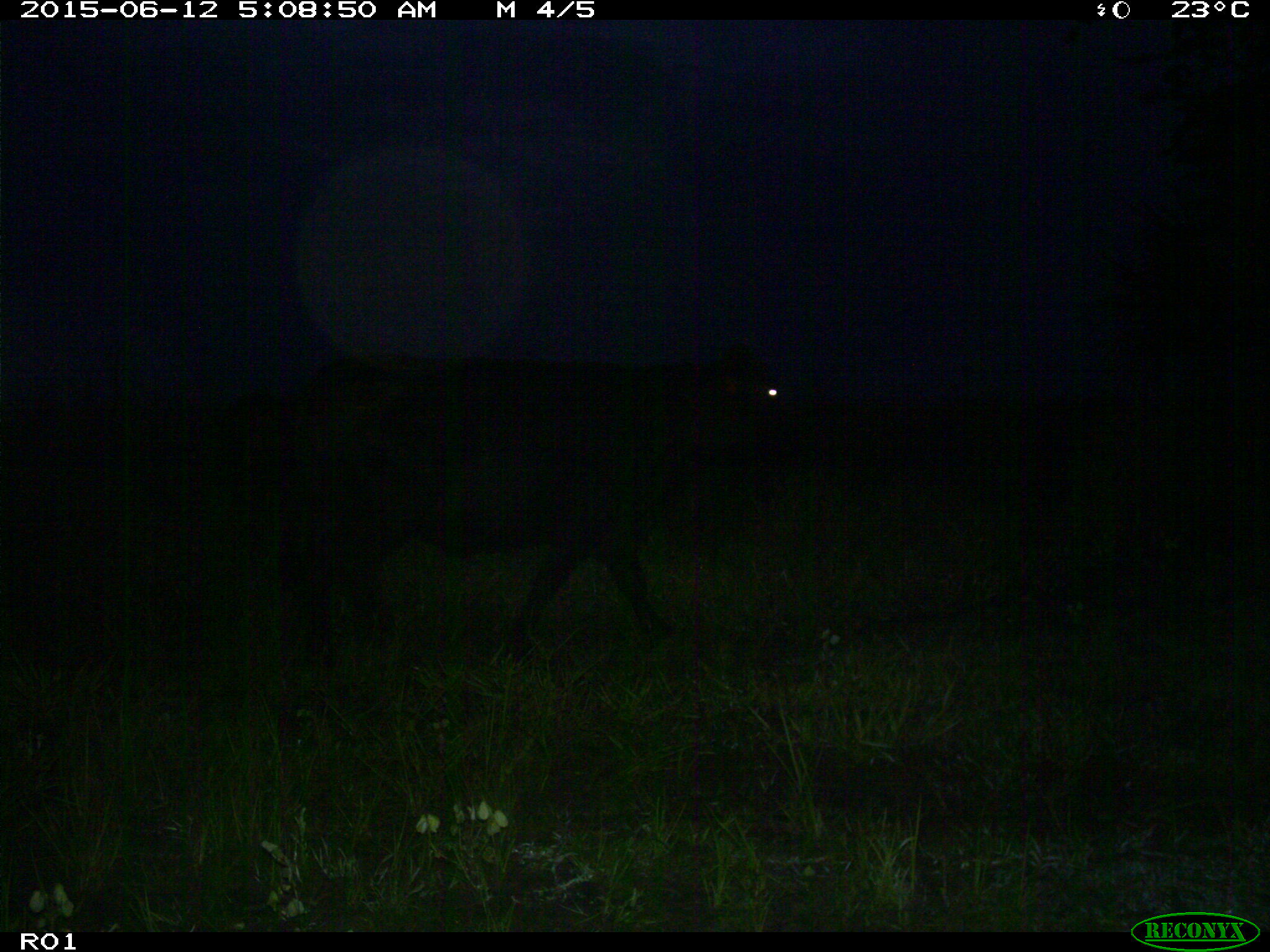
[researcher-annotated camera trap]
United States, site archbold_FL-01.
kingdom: Animalia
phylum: Chordata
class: Mammalia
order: Artiodactyla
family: Bovidae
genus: Bos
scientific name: Bos taurus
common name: domestic cow